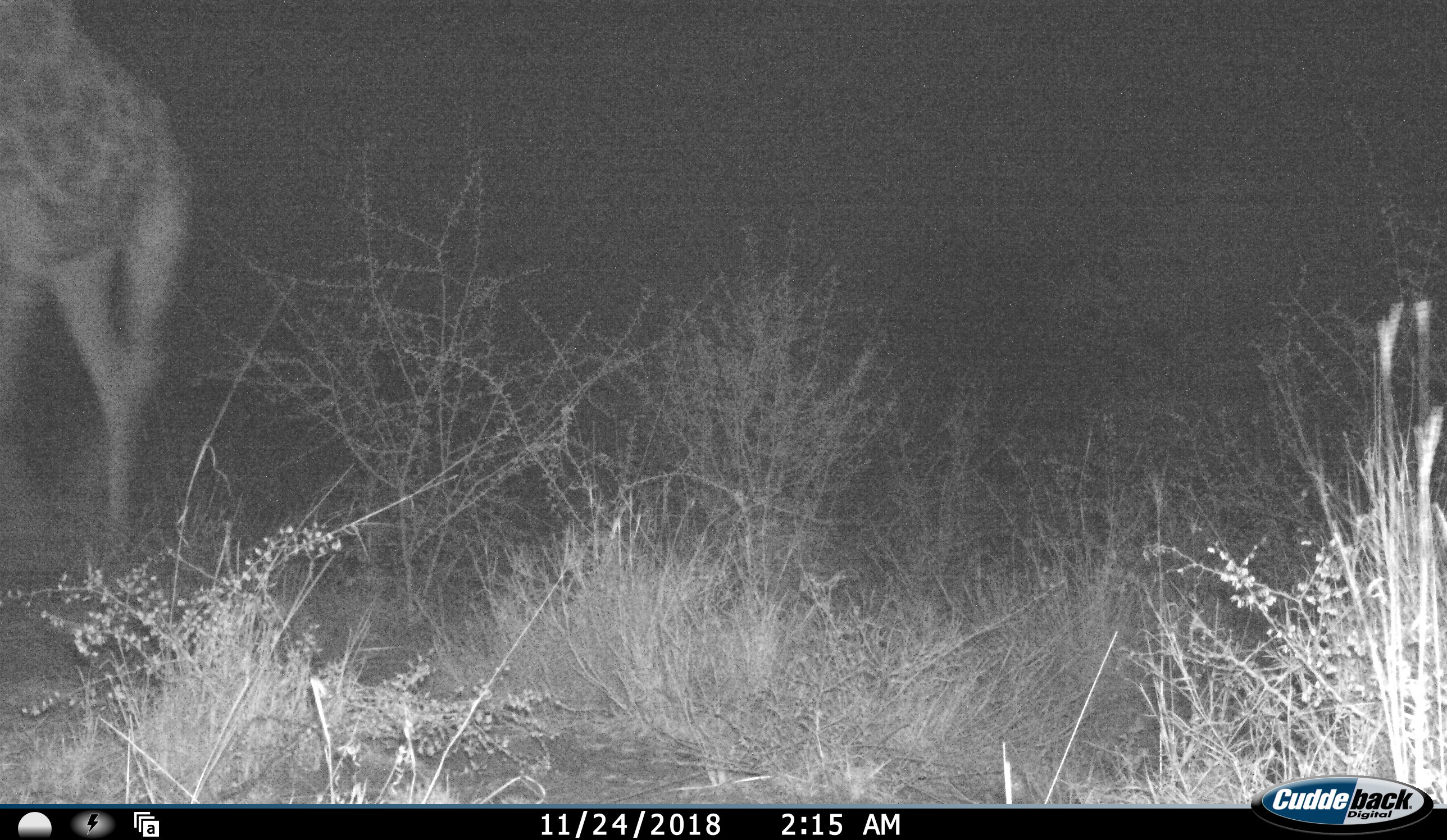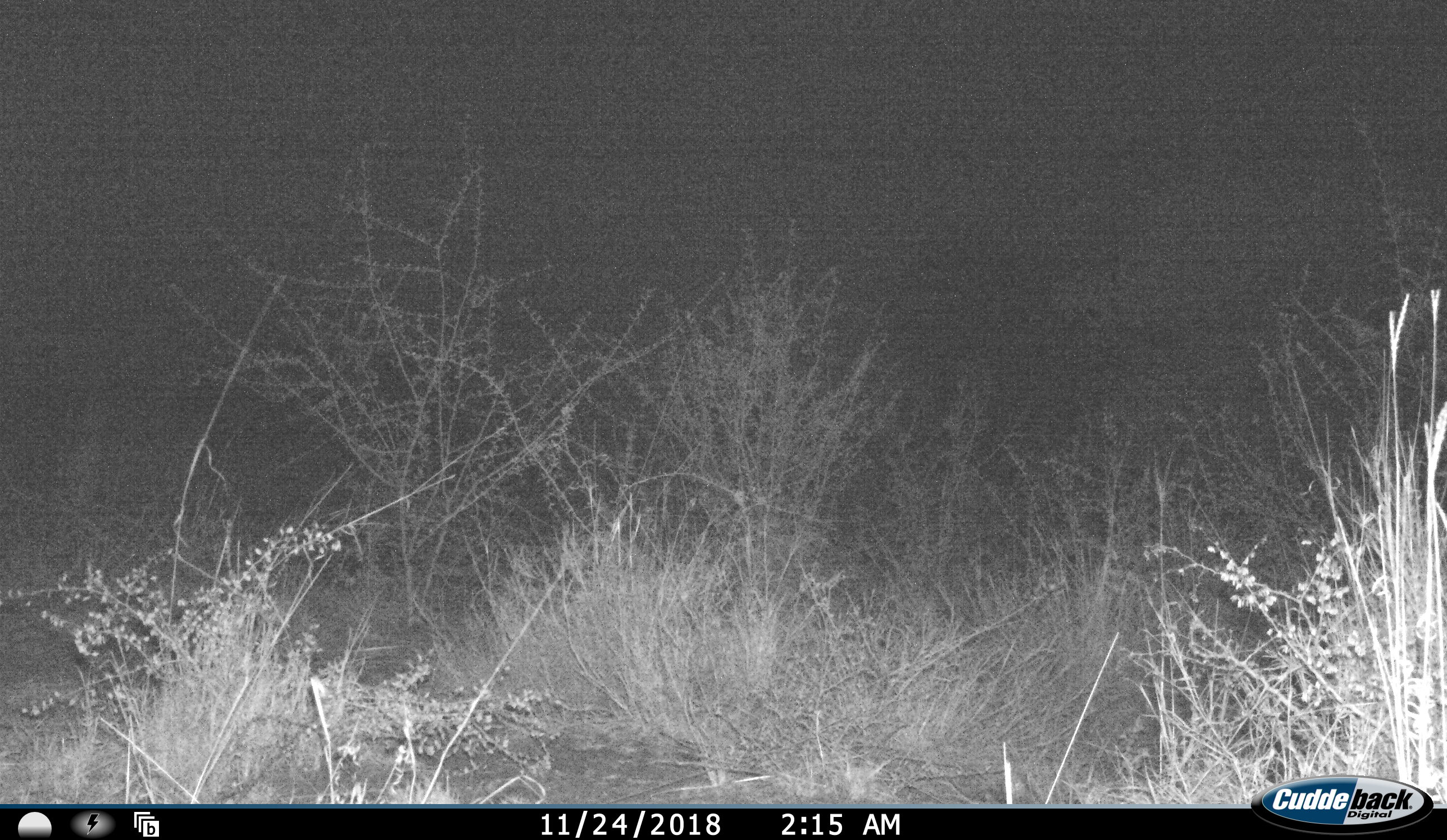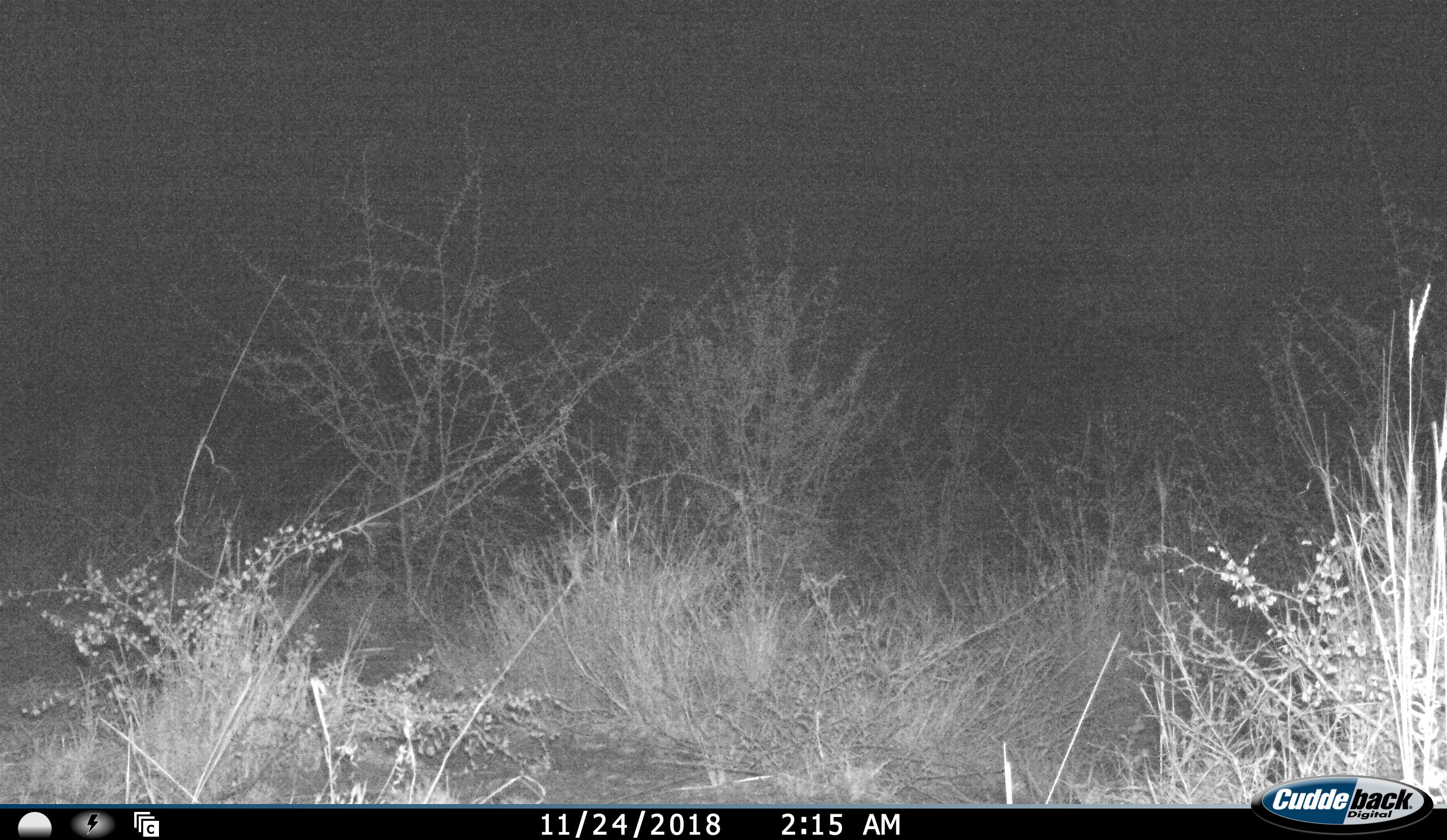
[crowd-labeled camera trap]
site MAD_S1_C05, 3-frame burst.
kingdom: Animalia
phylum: Chordata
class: Mammalia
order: Artiodactyla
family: Giraffidae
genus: Giraffa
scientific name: Giraffa camelopardalis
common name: giraffe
Giraffe (Giraffa camelopardalis), count 1. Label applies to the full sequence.